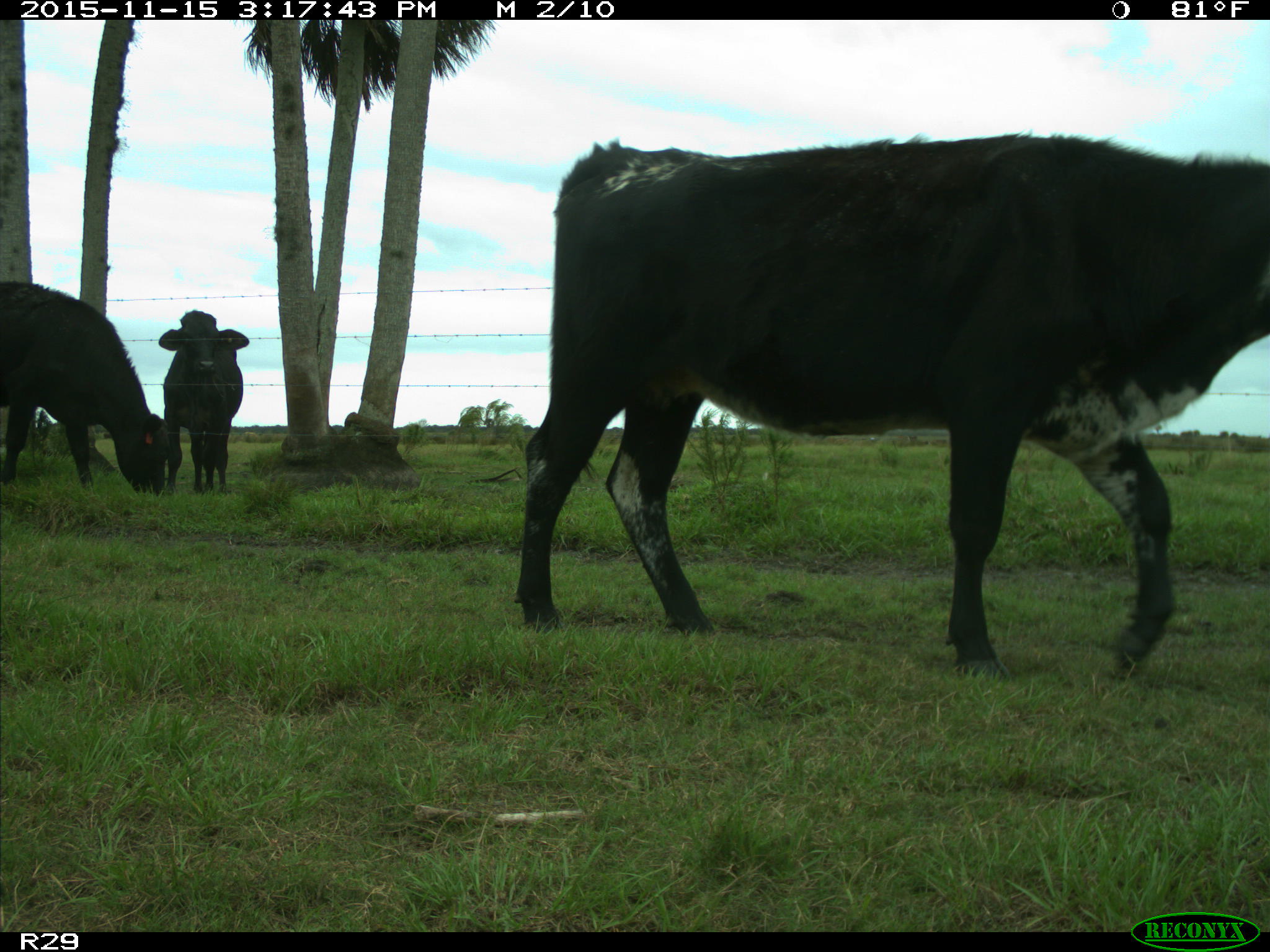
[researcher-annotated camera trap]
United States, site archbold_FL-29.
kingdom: Animalia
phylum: Chordata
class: Mammalia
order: Artiodactyla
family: Bovidae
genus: Bos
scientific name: Bos taurus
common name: domestic cow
Bos taurus (domestic cow).